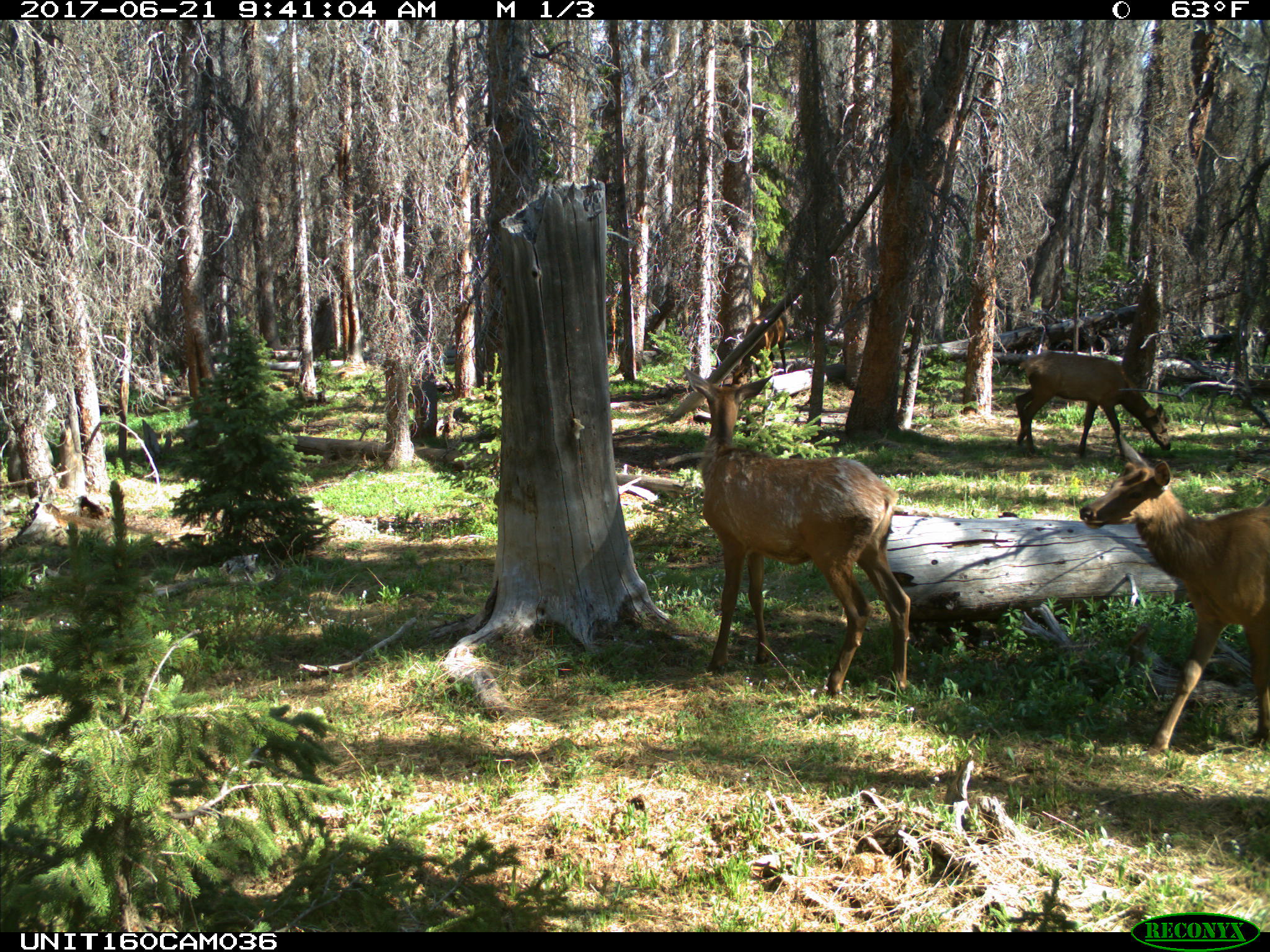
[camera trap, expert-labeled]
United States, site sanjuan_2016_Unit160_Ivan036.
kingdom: Animalia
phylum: Chordata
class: Mammalia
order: Artiodactyla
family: Cervidae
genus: Cervus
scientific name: Cervus elaphus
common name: red deer